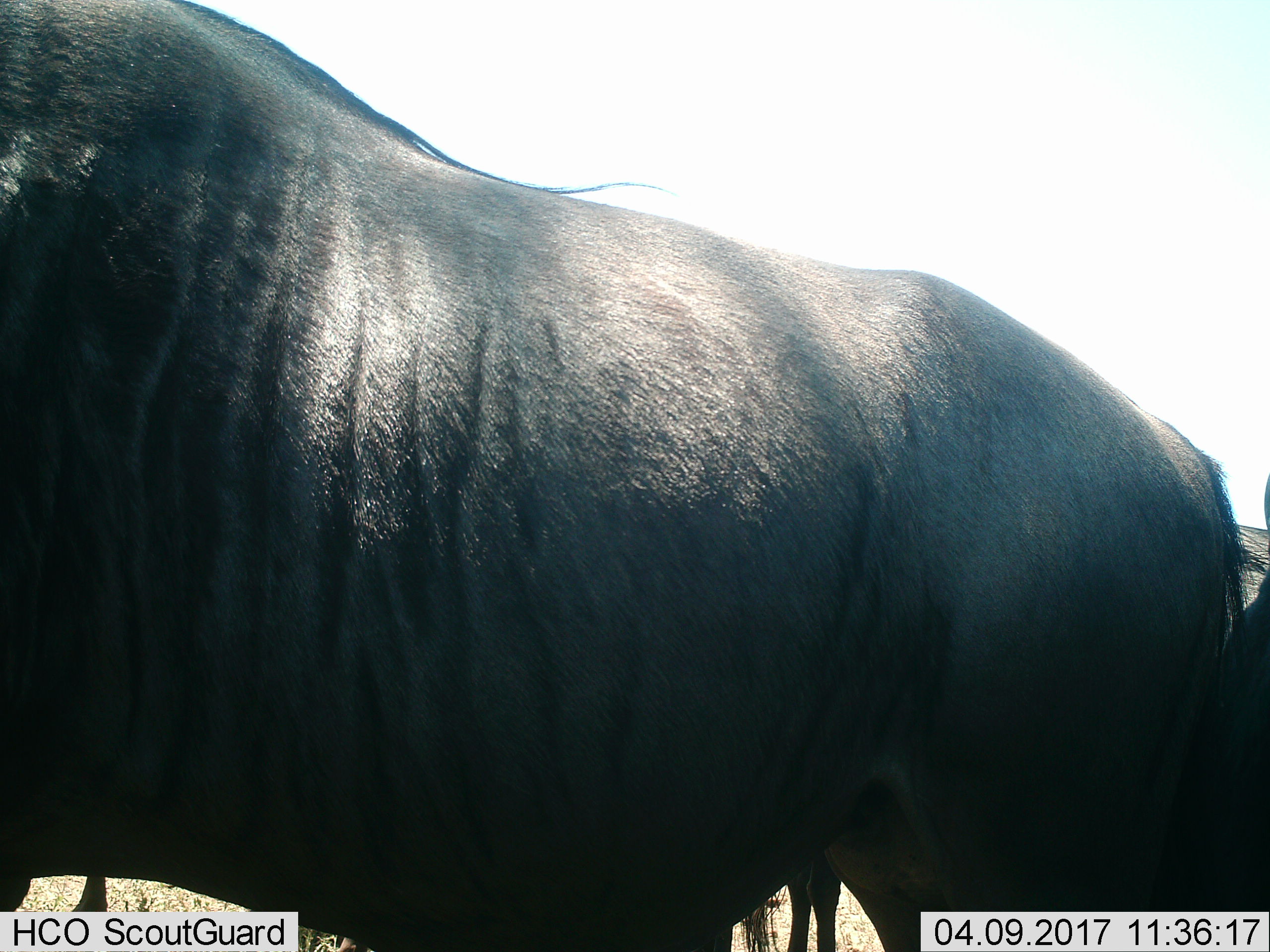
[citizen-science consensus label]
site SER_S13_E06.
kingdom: Animalia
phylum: Chordata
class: Mammalia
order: Artiodactyla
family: Bovidae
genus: Connochaetes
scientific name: Connochaetes taurinus taurinus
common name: blue wildebeest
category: wildebeestblue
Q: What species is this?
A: Wildebeestblue (blue wildebeest) (Connochaetes taurinus taurinus).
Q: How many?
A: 3.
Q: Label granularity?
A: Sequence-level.